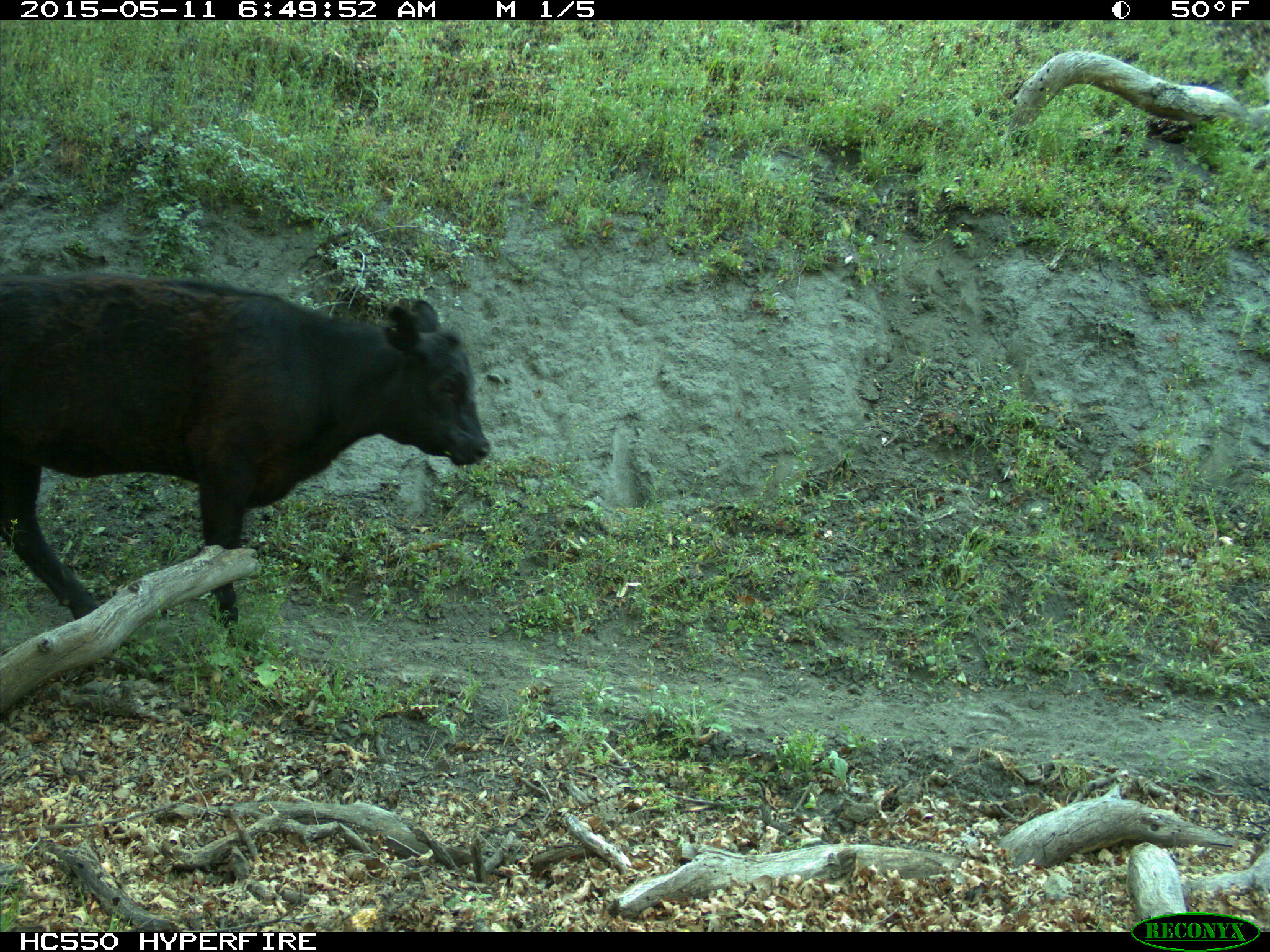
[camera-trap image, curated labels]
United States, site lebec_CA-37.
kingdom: Animalia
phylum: Chordata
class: Mammalia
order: Artiodactyla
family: Bovidae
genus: Bos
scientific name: Bos taurus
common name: domestic cow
Bos taurus (domestic cow).